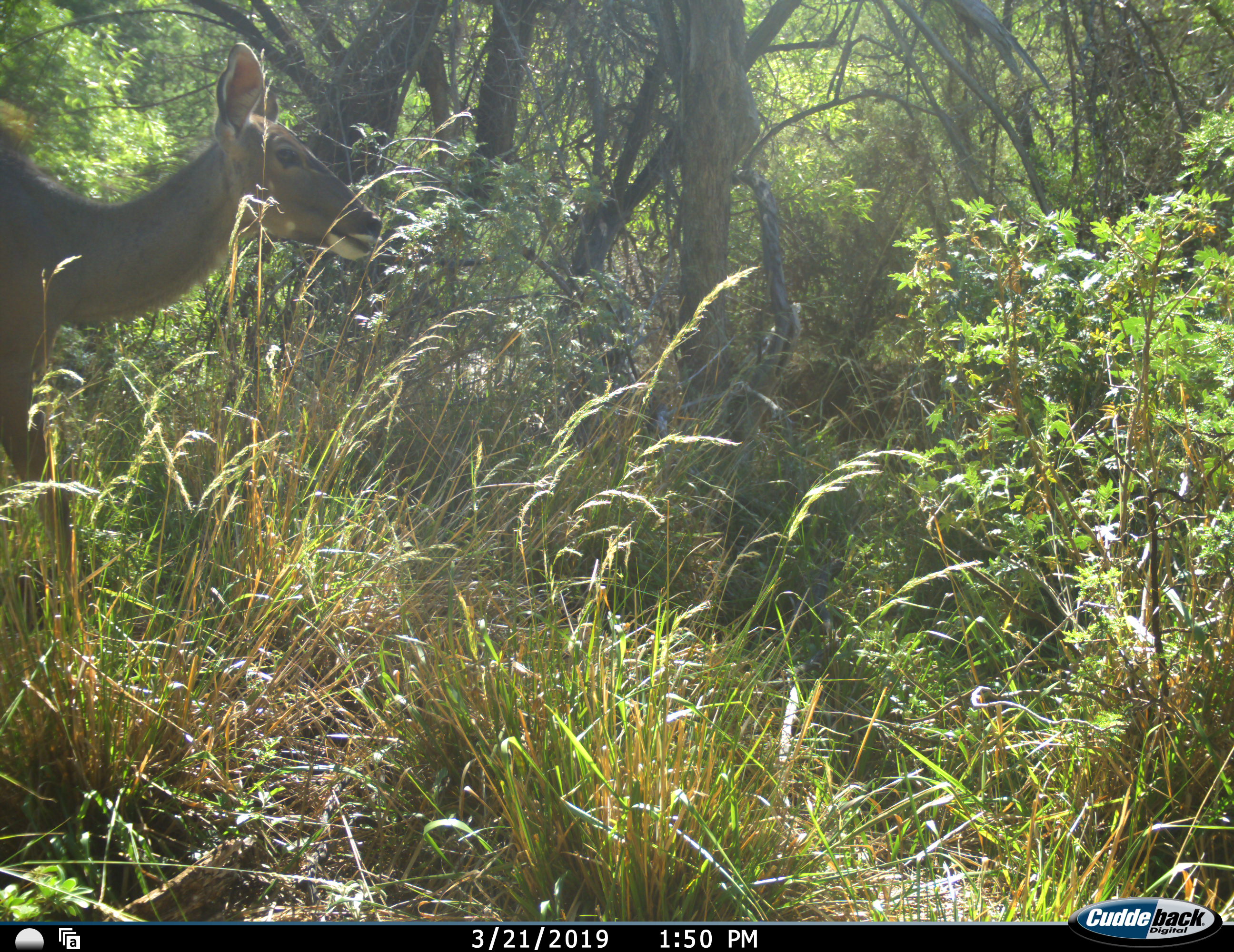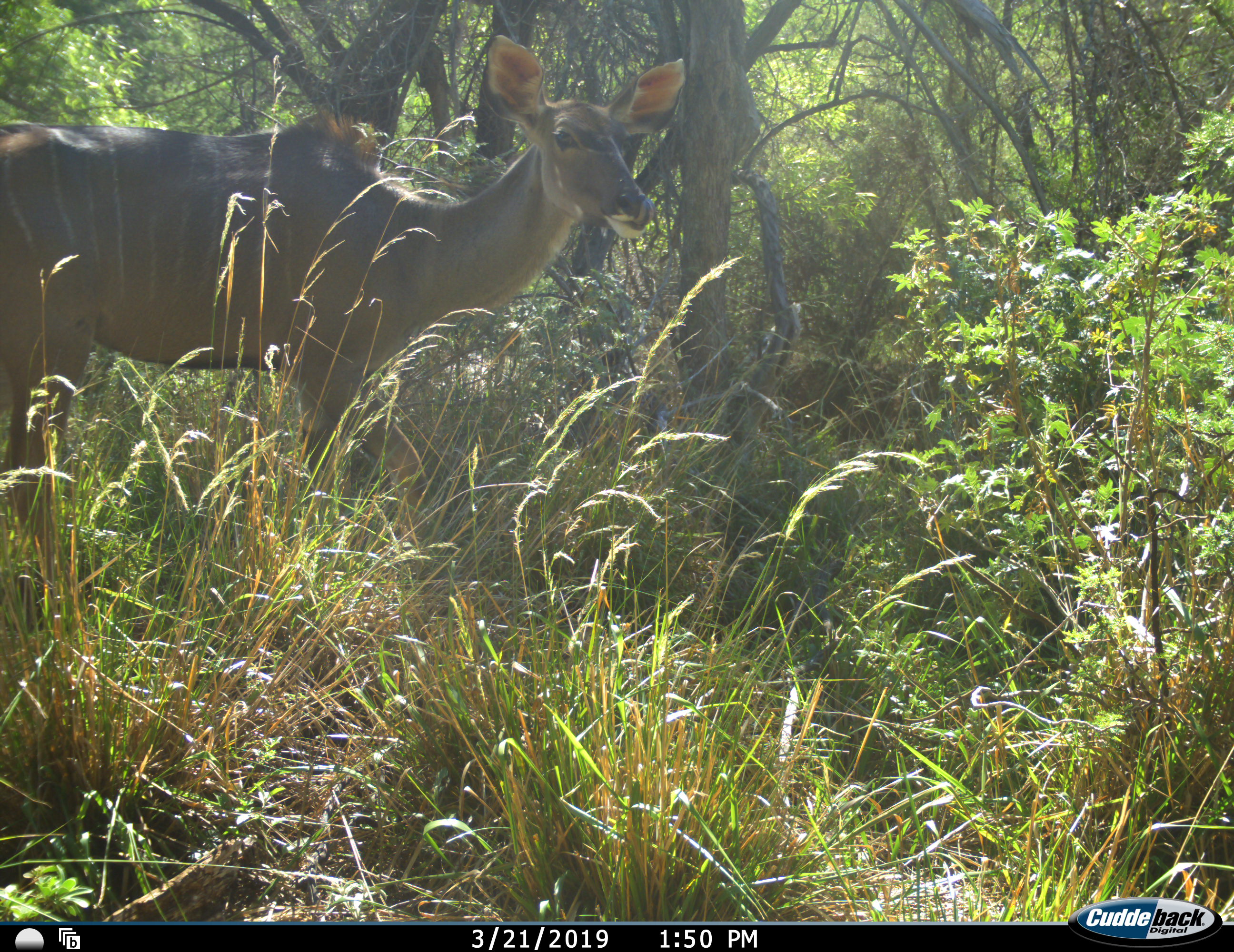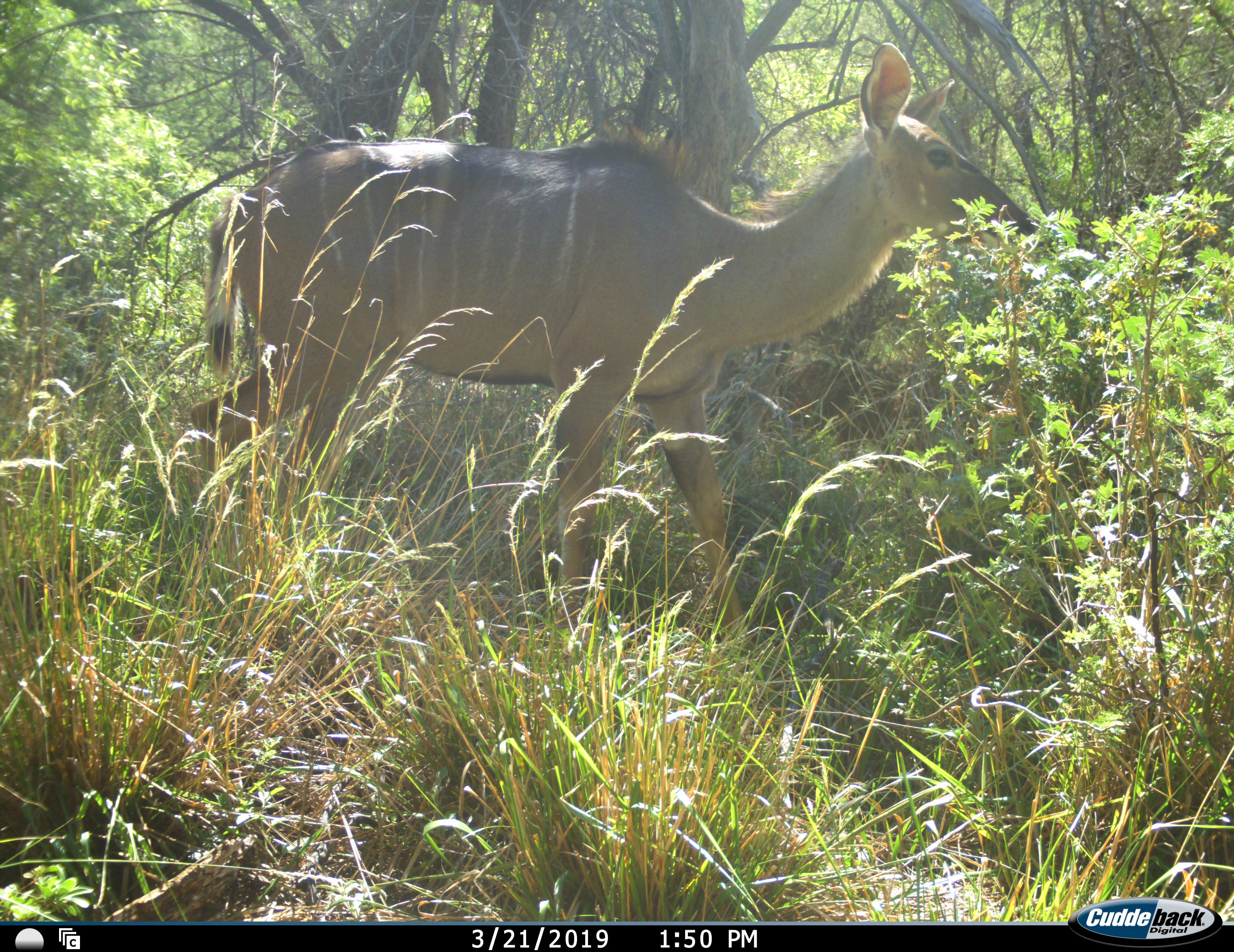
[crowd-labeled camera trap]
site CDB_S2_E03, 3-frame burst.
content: unidentified animal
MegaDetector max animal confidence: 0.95